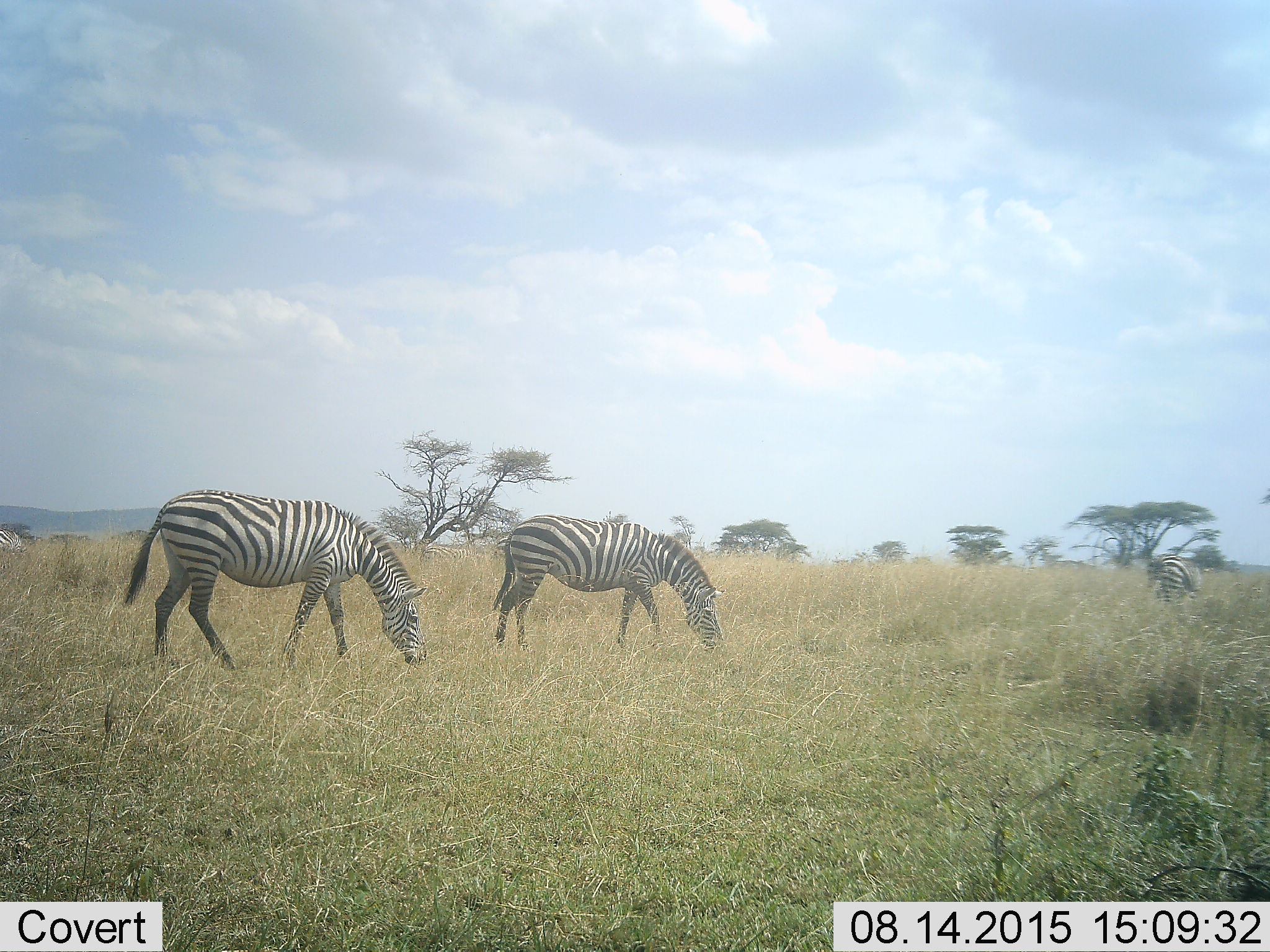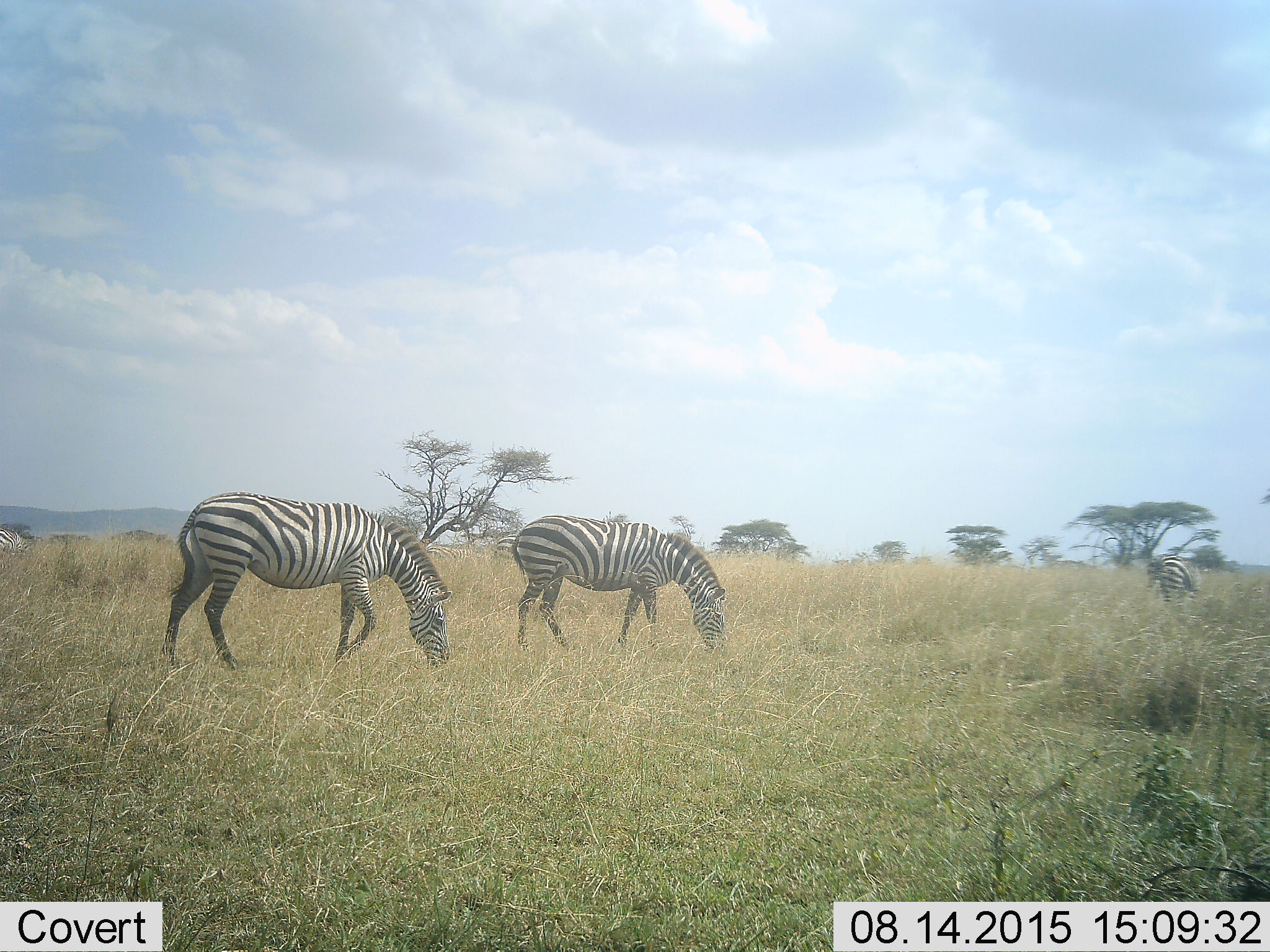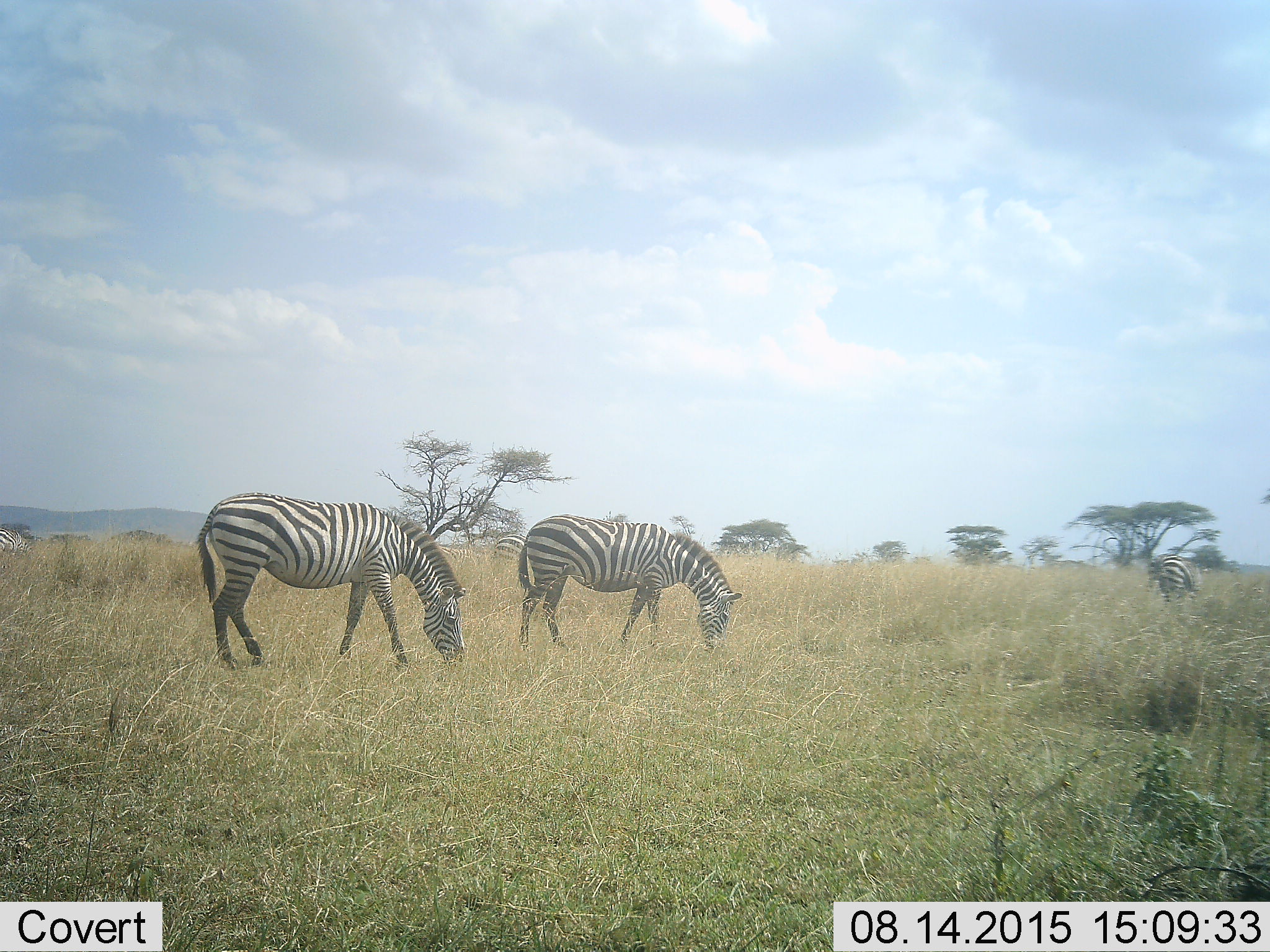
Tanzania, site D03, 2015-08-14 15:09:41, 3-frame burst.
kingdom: Animalia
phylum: Chordata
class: Mammalia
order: Perissodactyla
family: Equidae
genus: Equus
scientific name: Equus quagga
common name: plains zebra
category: zebra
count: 3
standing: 26%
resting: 0%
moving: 21%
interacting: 5%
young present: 0%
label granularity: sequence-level